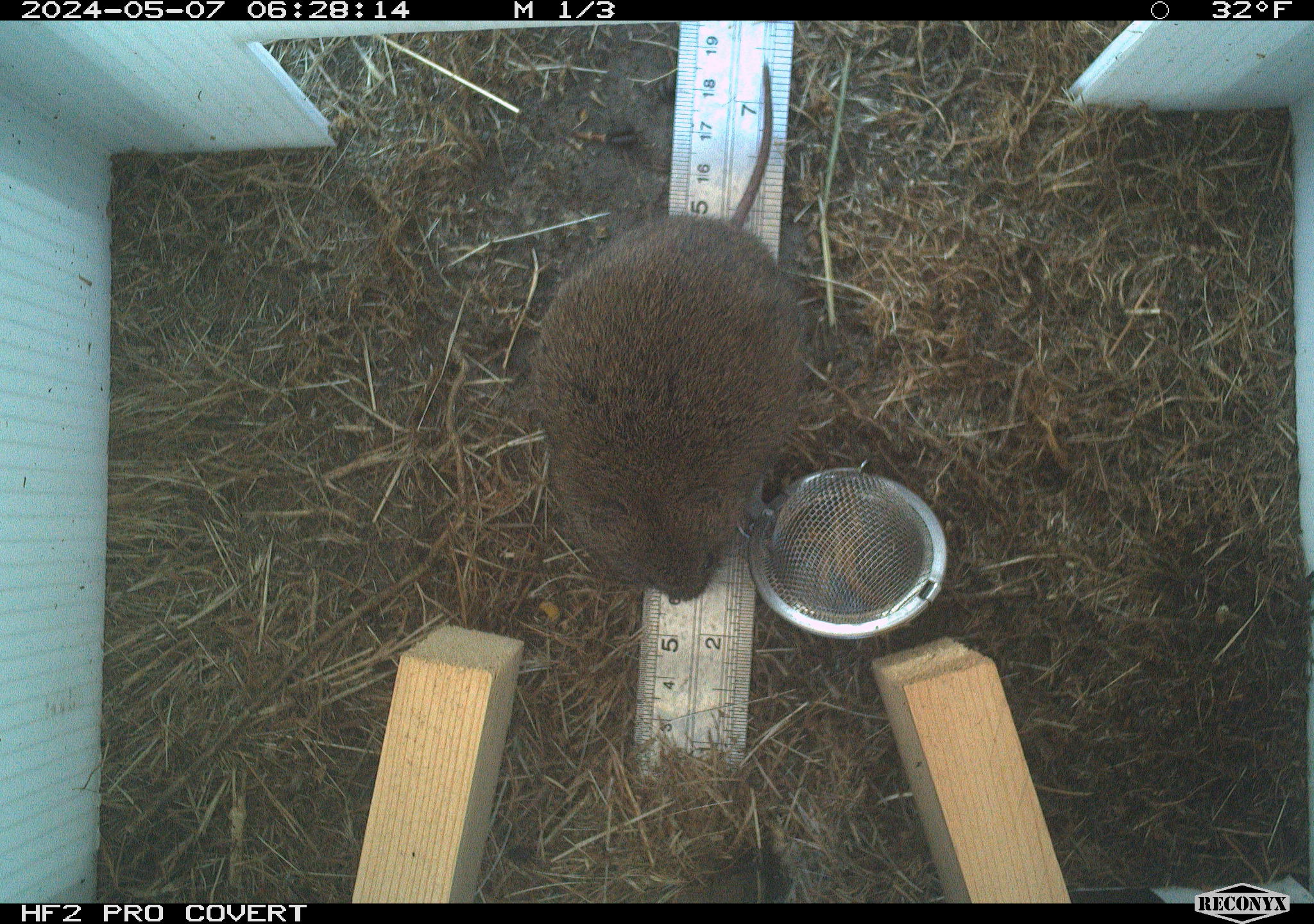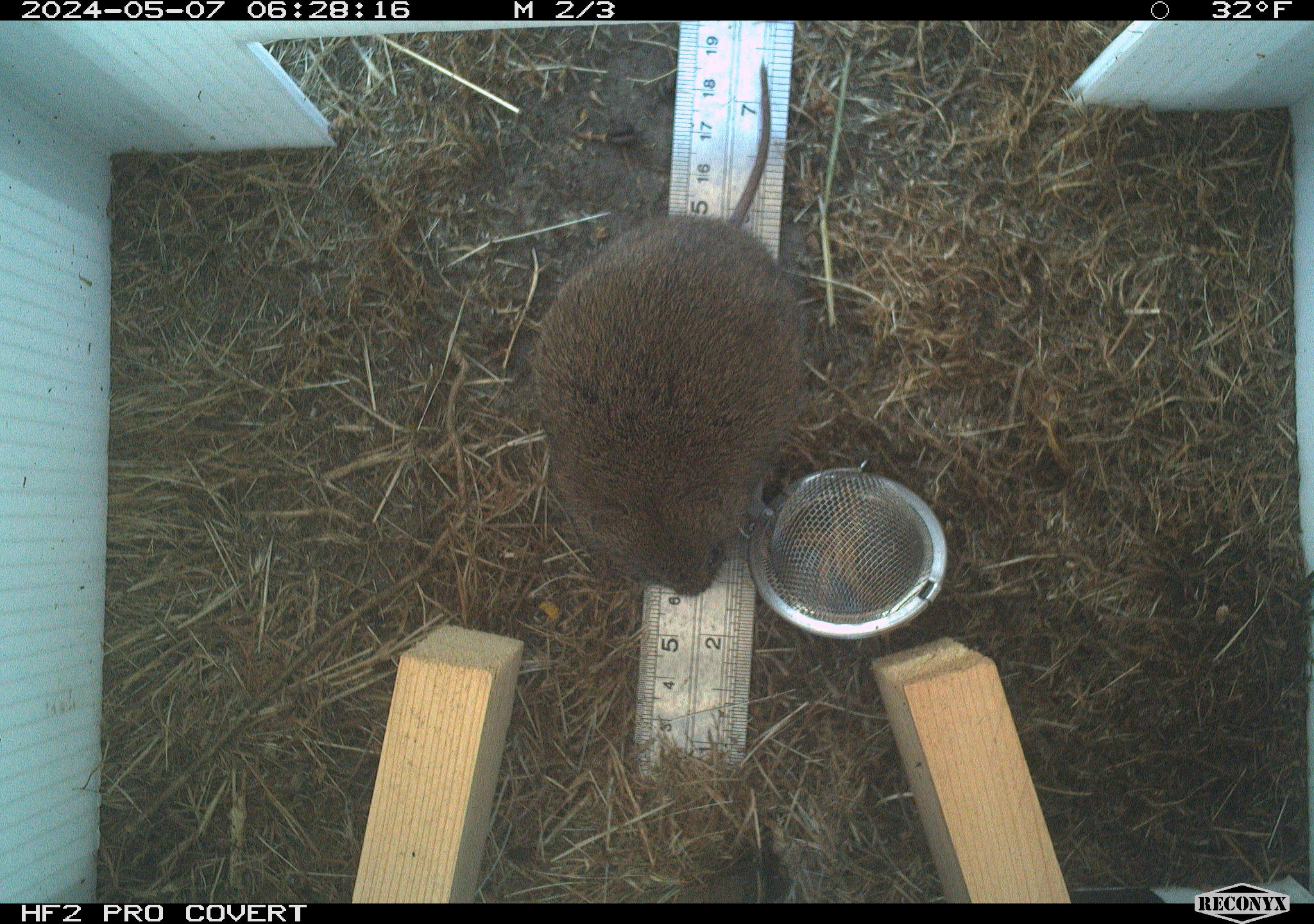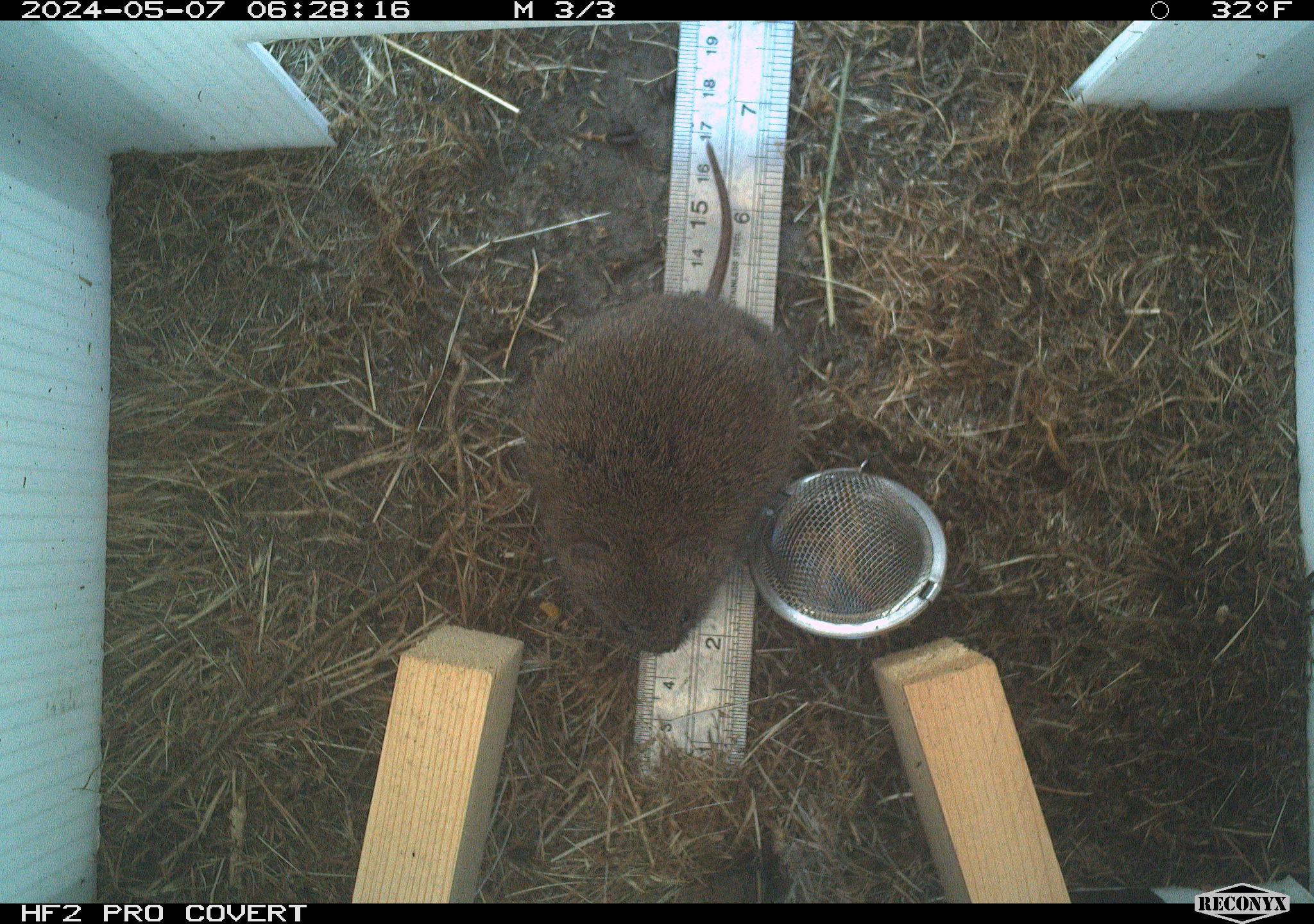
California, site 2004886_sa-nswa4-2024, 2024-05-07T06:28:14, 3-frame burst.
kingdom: Animalia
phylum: Chordata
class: Mammalia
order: Rodentia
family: Cricetidae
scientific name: Arvicolinae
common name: voles, lemmings, and muskrats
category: arvicolinae subfamily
Arvicolinae subfamily (voles, lemmings, and muskrats) (Arvicolinae).